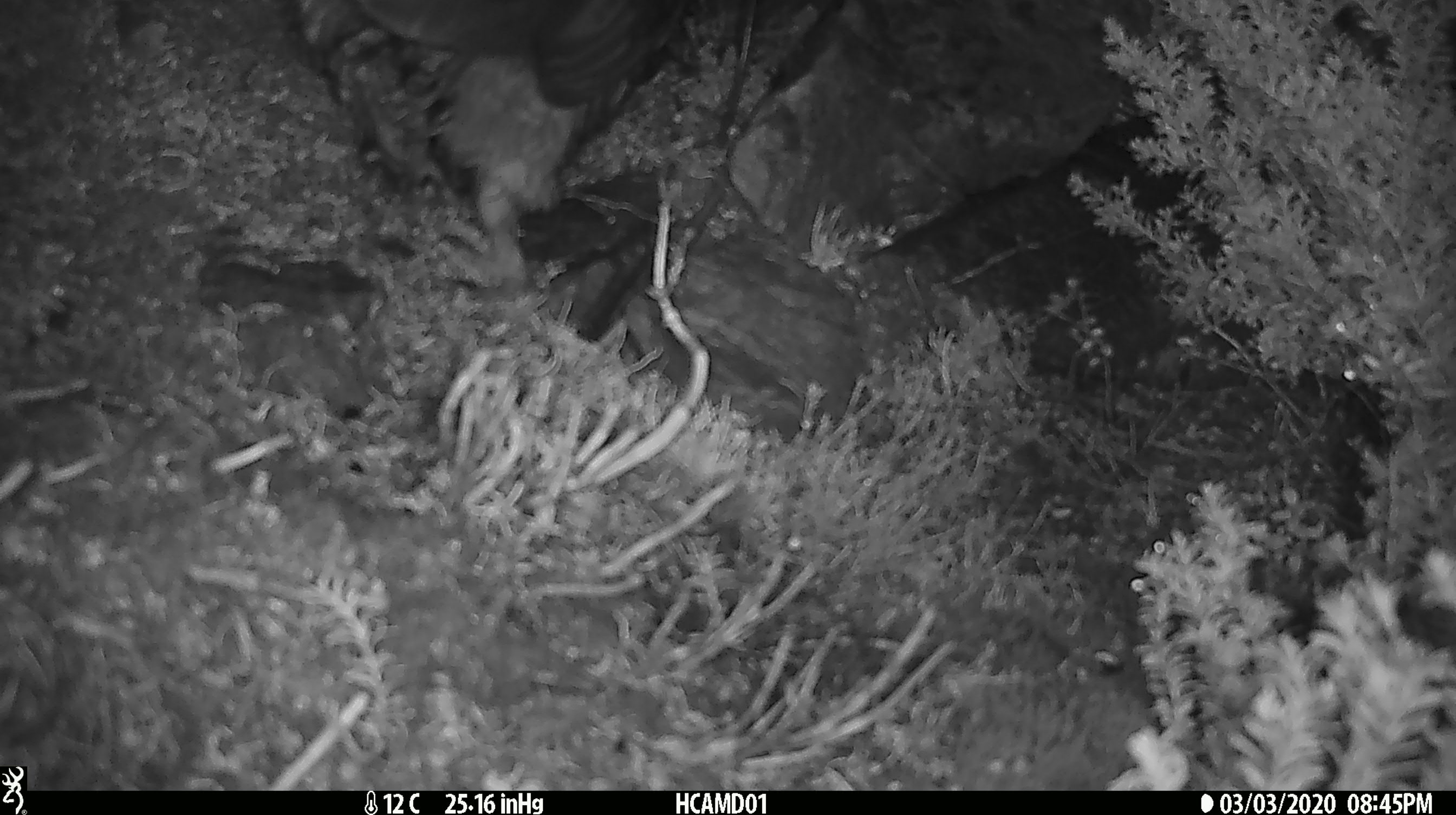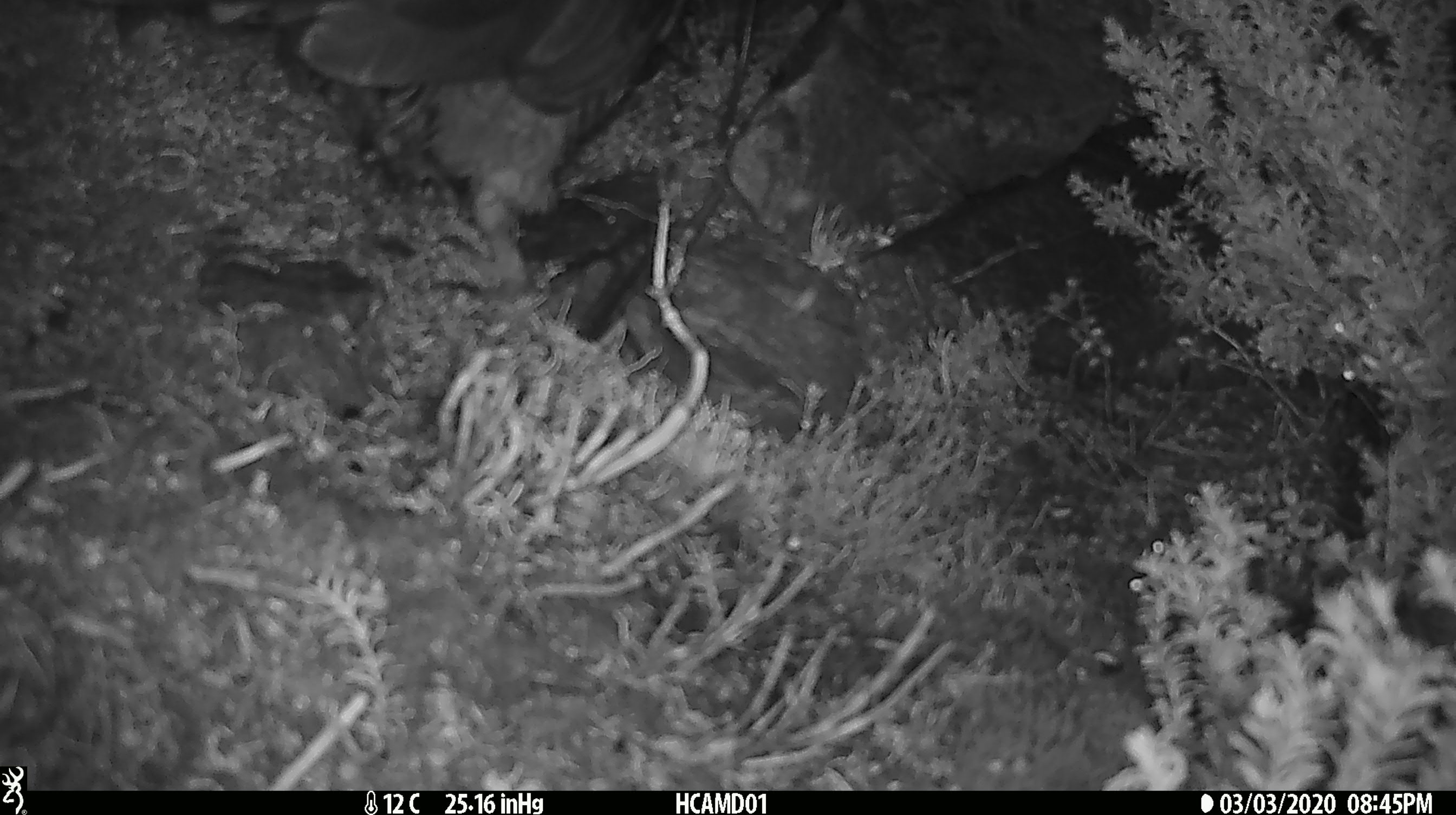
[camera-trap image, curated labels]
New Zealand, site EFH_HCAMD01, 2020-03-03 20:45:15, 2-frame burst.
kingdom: Animalia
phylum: Chordata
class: Aves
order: Psittaciformes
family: Strigopidae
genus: Nestor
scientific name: Nestor notabilis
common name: kea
Kea (Nestor notabilis).